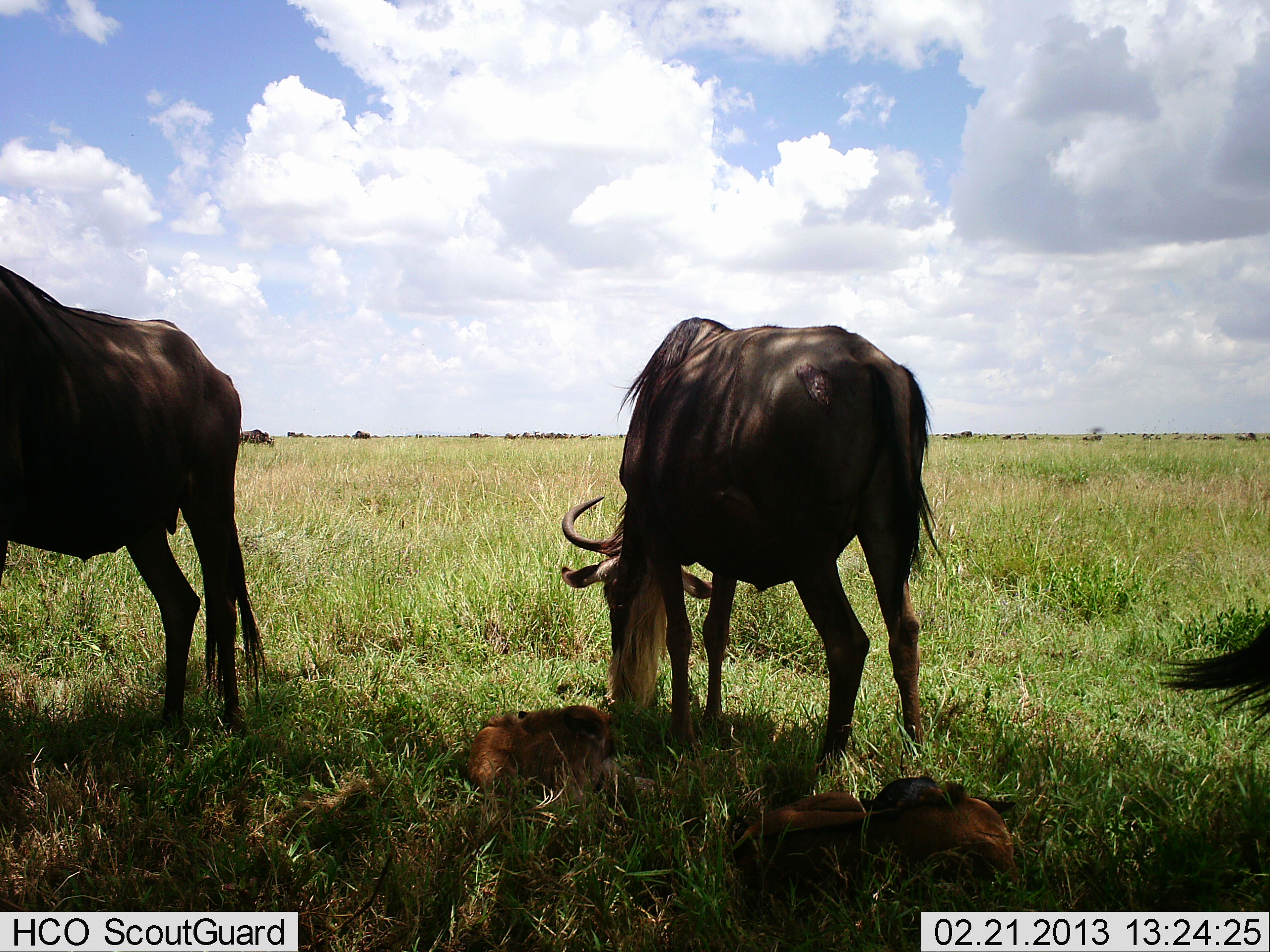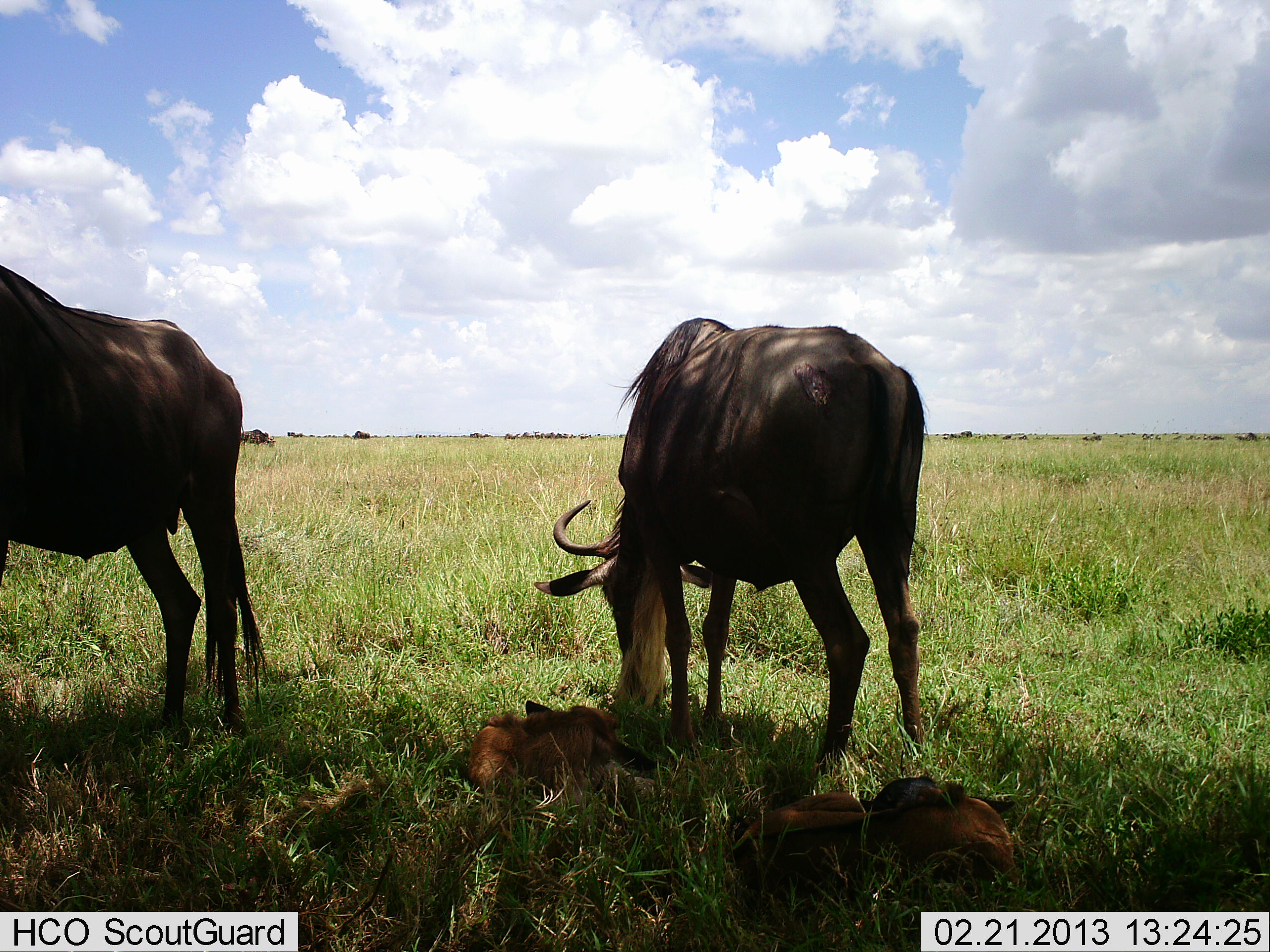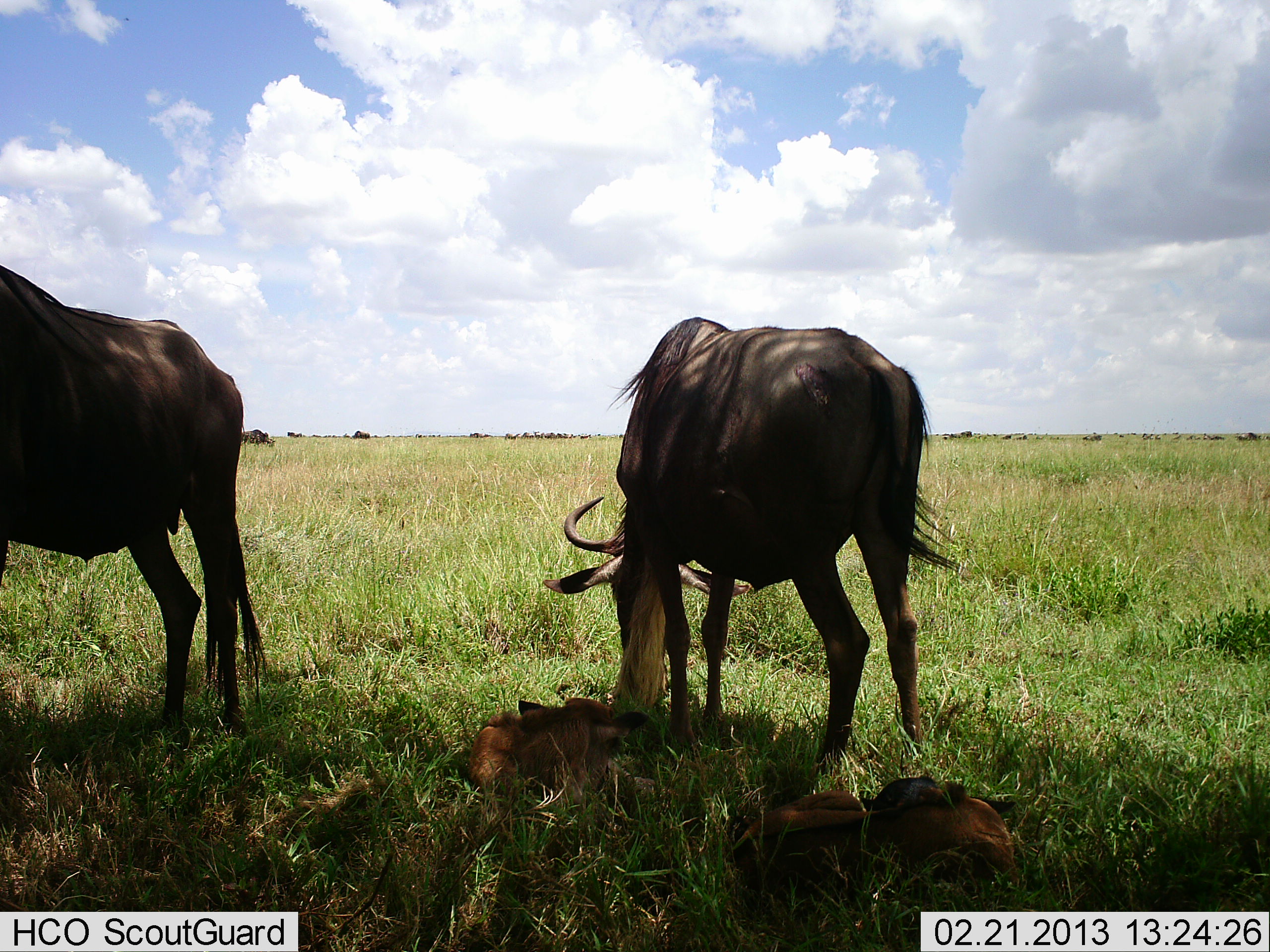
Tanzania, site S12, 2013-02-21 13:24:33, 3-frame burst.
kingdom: Animalia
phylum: Chordata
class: Mammalia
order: Artiodactyla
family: Bovidae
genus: Connochaetes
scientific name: Connochaetes taurinus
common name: blue wildebeest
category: wildebeest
Wildebeest (blue wildebeest) (Connochaetes taurinus), count 5. Behavior (volunteer vote fractions): standing 62%, resting 79%, moving 18%, interacting 3%. Young present (vote fraction): 79%. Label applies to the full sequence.